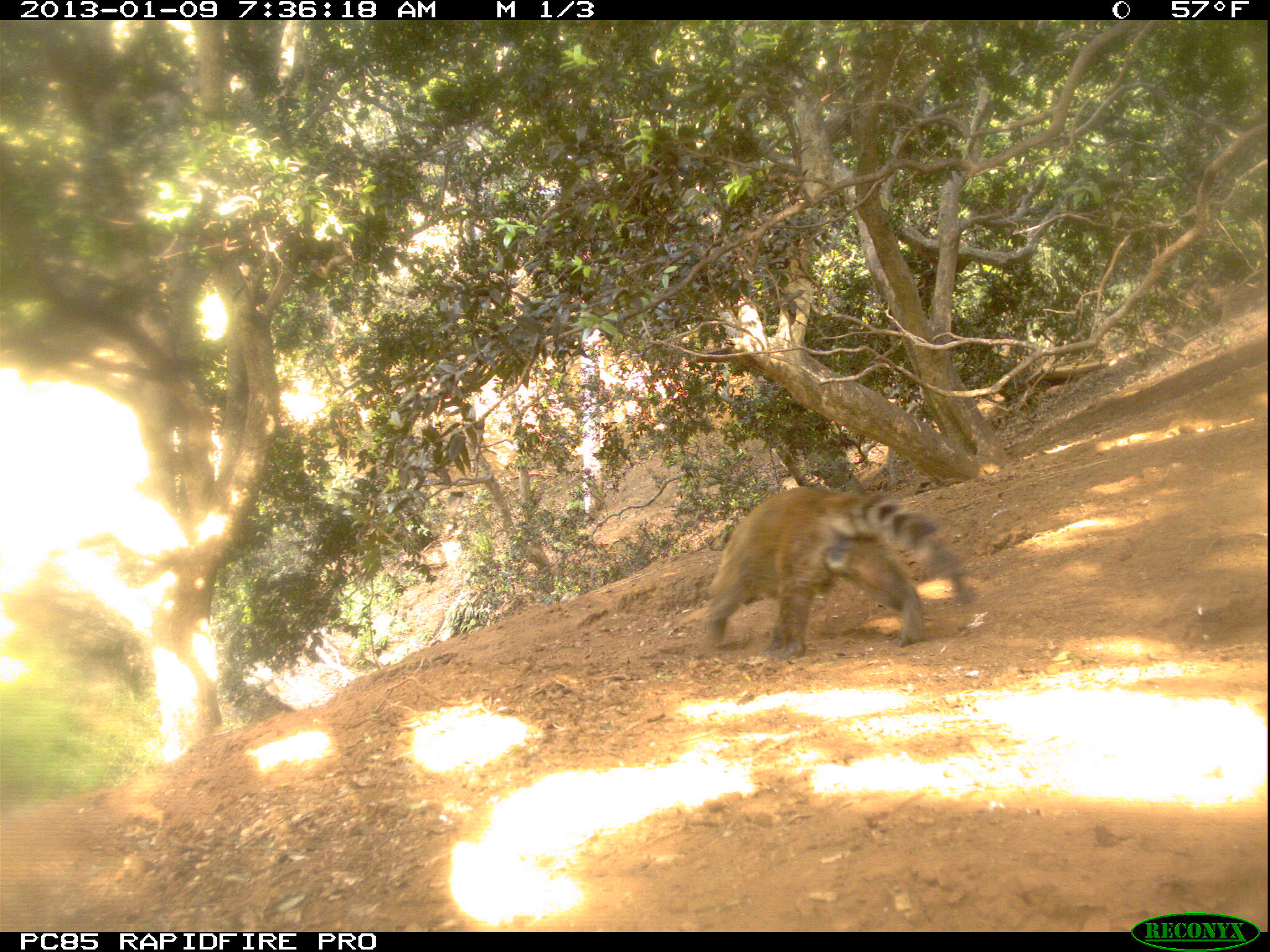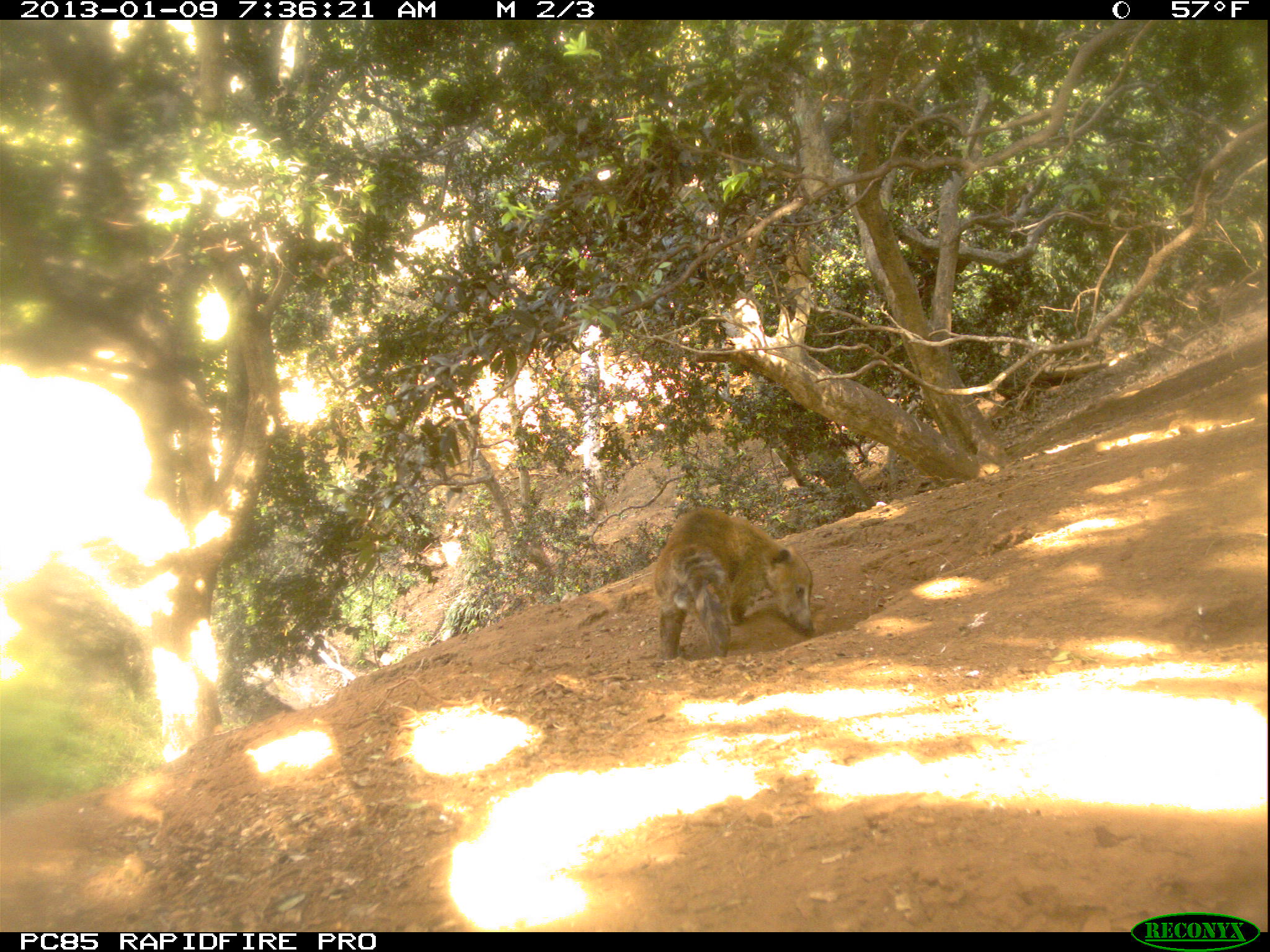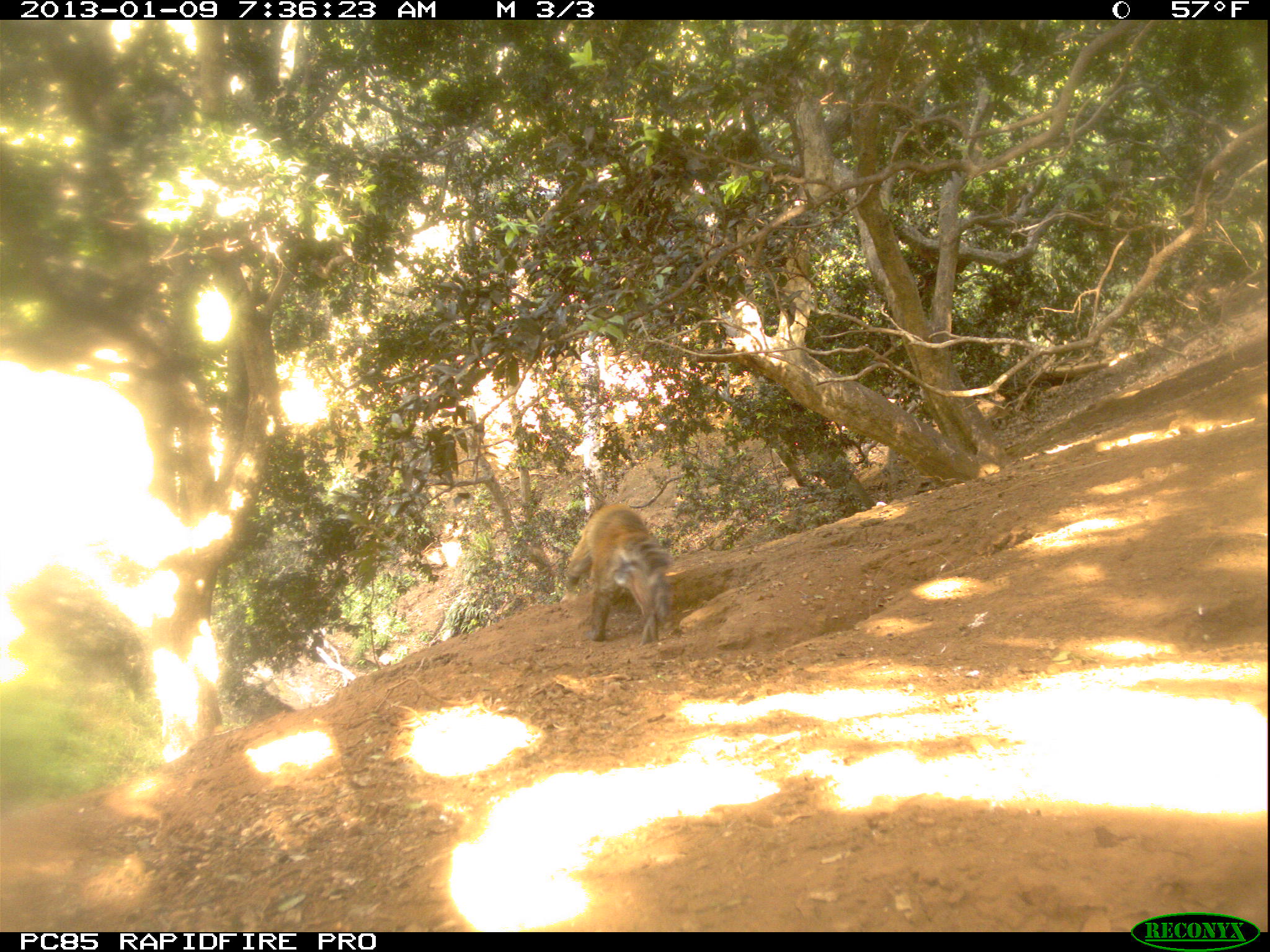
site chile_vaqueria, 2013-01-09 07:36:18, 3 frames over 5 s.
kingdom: Animalia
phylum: Chordata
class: Mammalia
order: Carnivora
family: Procyonidae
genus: Nasua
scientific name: Nasua nasua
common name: coati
Coati (Nasua nasua).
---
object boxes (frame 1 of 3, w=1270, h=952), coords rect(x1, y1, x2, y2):
coati: rect(695, 485, 972, 658)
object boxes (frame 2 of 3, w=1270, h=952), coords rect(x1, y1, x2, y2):
coati: rect(650, 504, 815, 661)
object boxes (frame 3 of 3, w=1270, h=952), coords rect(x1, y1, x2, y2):
coati: rect(566, 503, 686, 650)